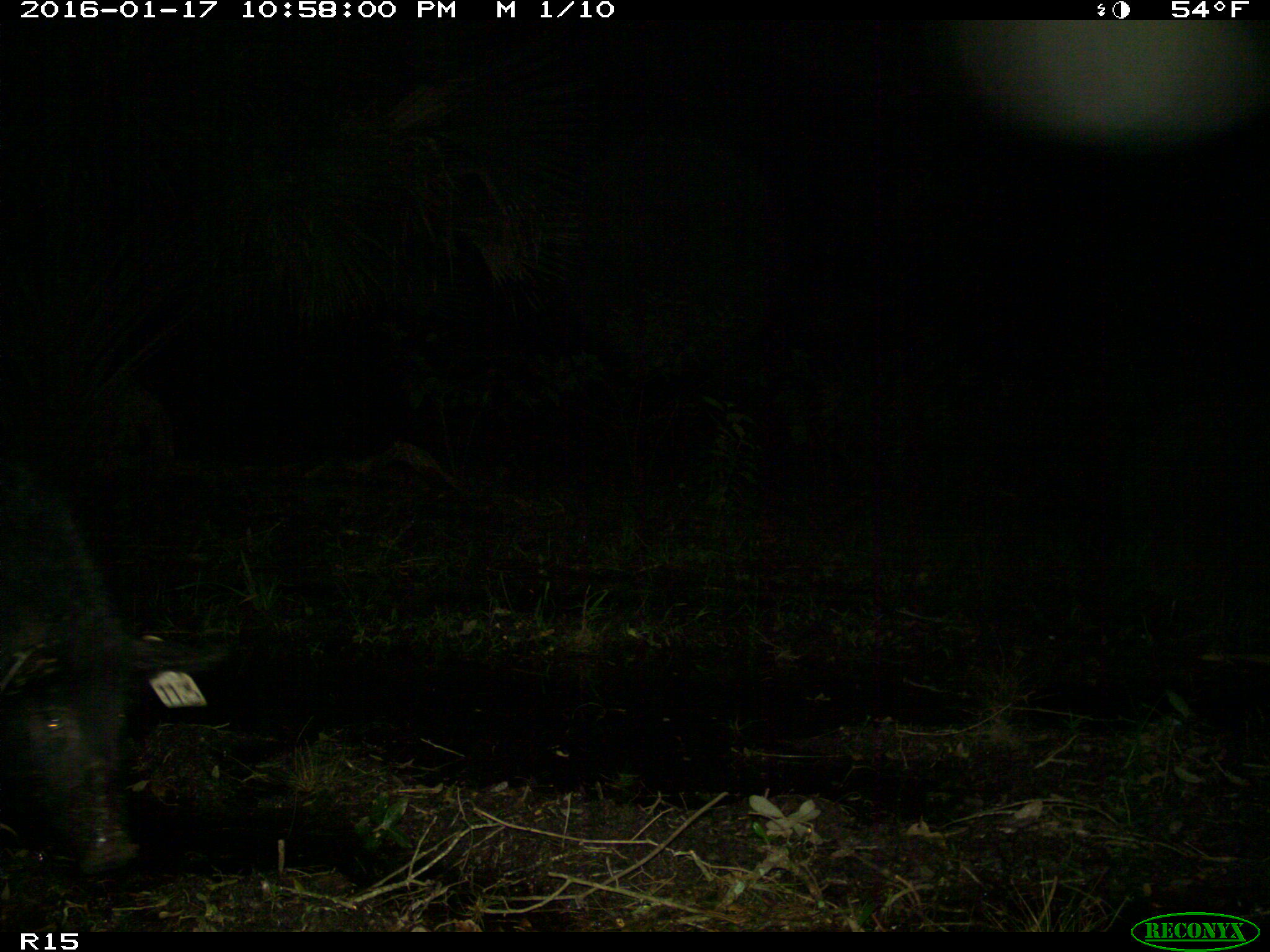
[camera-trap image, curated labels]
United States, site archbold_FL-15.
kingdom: Animalia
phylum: Chordata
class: Mammalia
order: Artiodactyla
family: Suidae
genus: Sus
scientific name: Sus scrofa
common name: wild boar